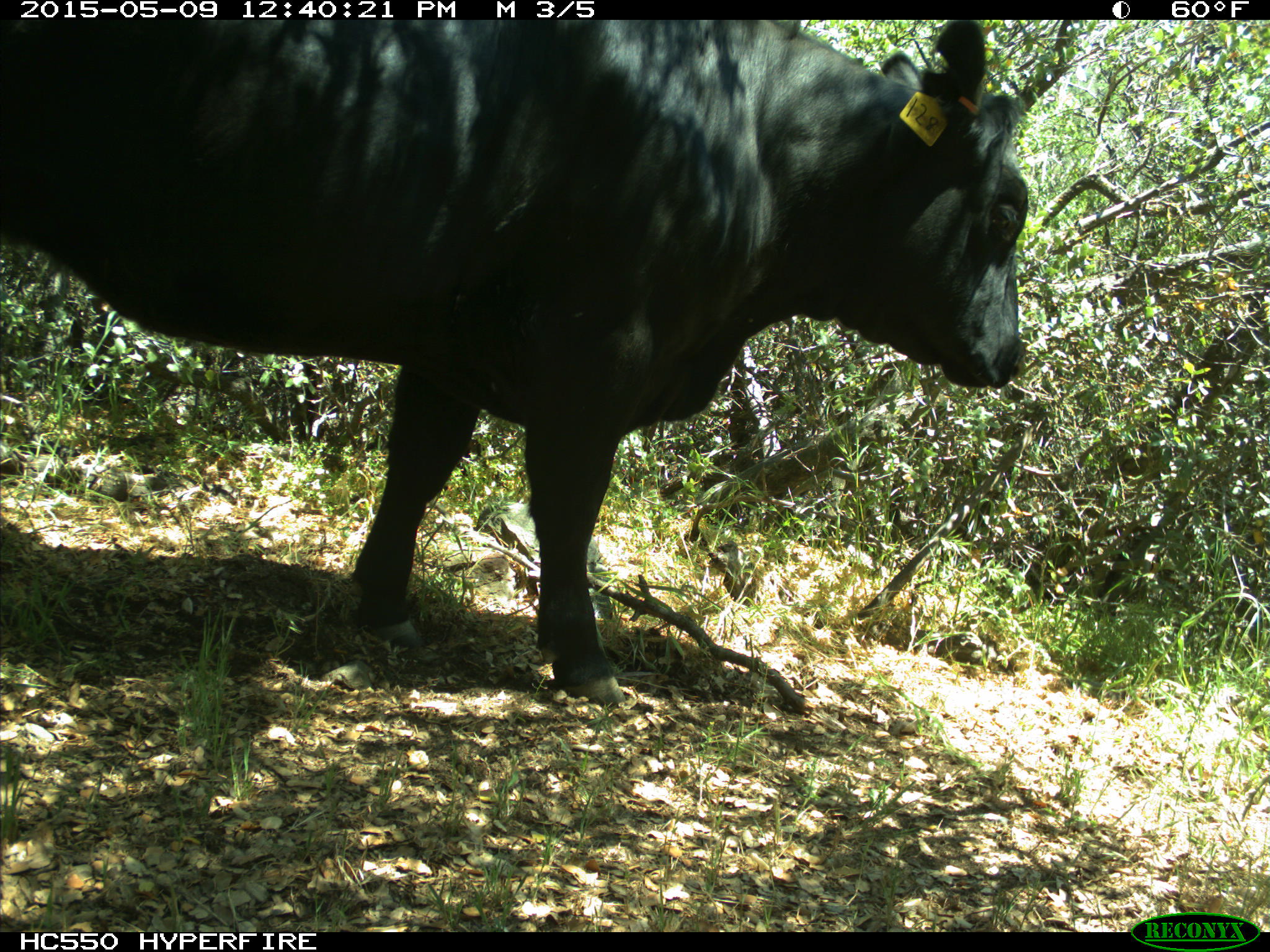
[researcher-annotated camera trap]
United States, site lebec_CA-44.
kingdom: Animalia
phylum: Chordata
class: Mammalia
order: Artiodactyla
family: Bovidae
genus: Bos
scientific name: Bos taurus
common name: domestic cow